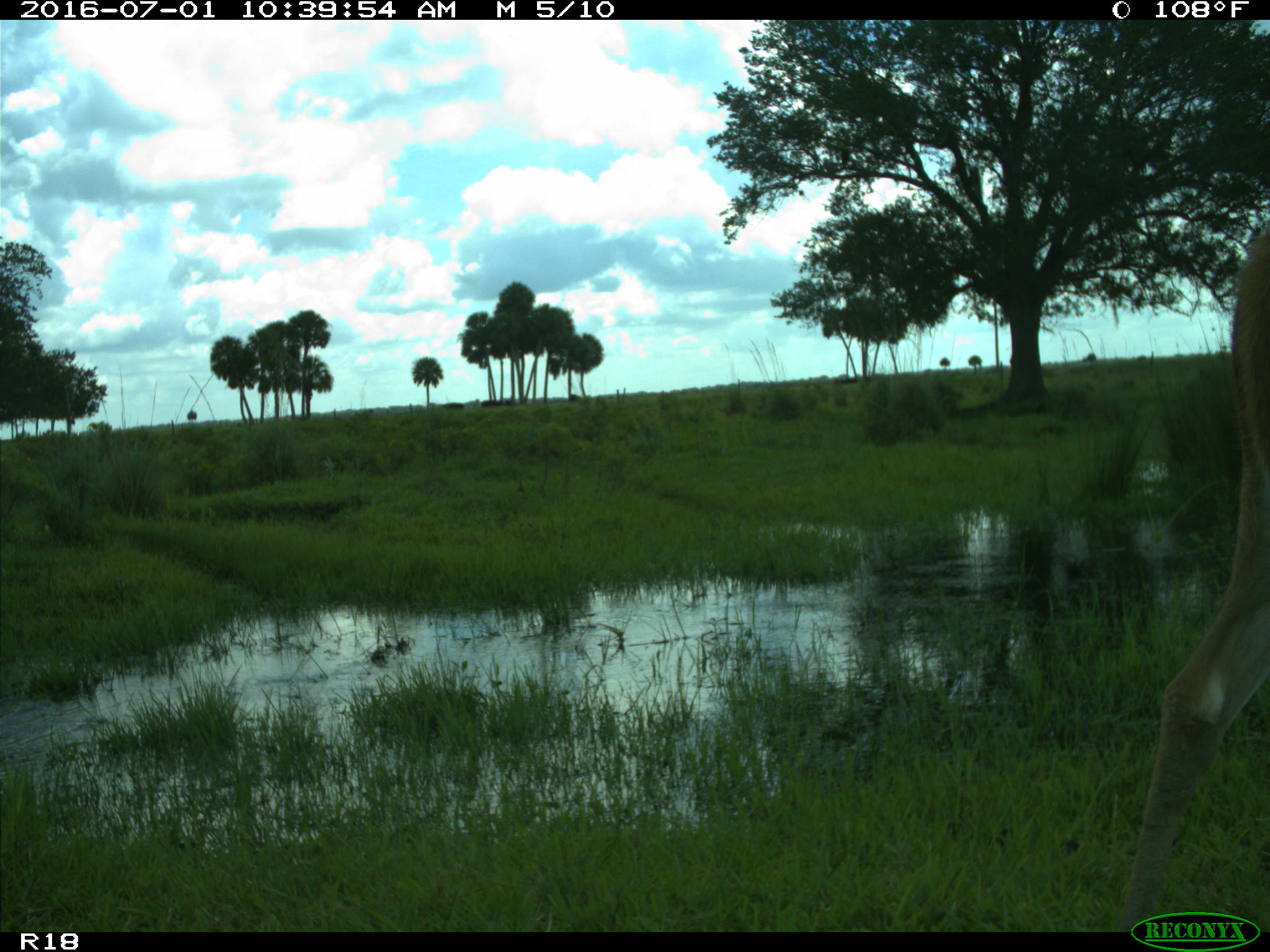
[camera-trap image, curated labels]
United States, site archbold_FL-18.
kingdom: Animalia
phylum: Chordata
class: Mammalia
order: Artiodactyla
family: Cervidae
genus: Odocoileus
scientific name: Odocoileus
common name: deer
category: unidentified deer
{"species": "unidentified deer (deer) (Odocoileus)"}